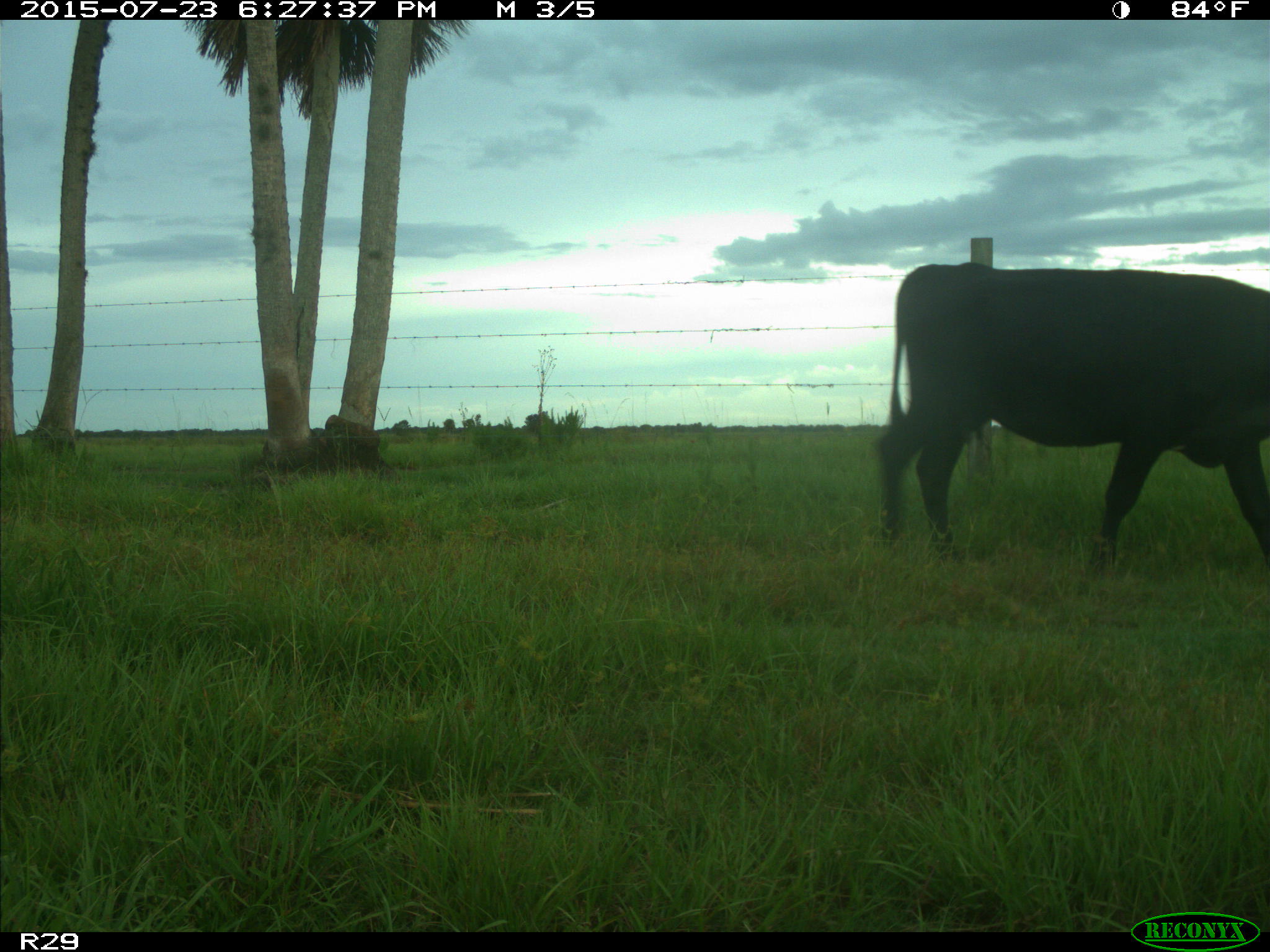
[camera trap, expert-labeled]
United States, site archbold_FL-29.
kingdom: Animalia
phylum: Chordata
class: Mammalia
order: Artiodactyla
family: Bovidae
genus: Bos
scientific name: Bos taurus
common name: domestic cow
Bos taurus (domestic cow).